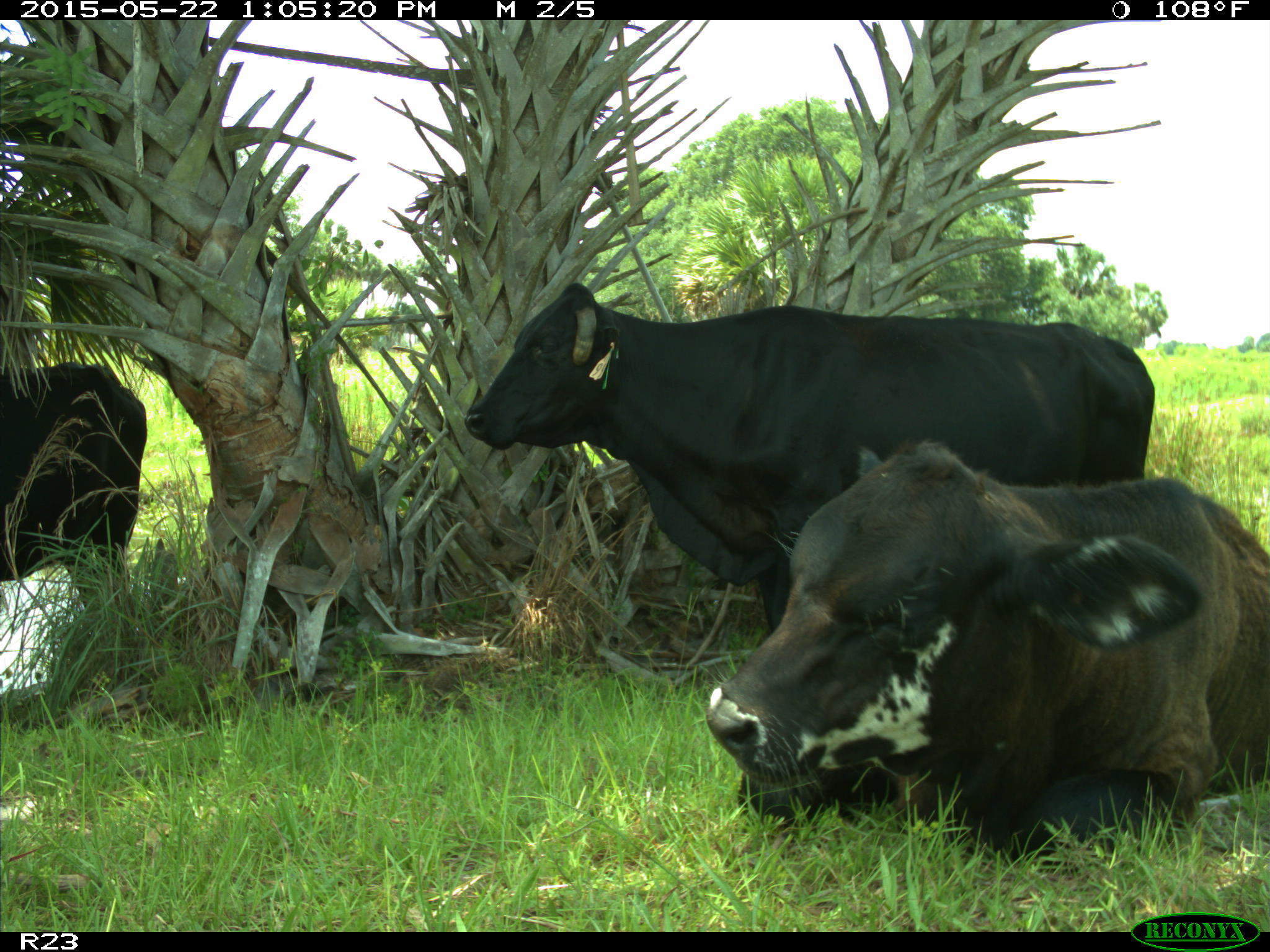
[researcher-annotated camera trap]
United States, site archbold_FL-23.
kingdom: Animalia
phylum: Chordata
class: Mammalia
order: Artiodactyla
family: Bovidae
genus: Bos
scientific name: Bos taurus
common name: domestic cow